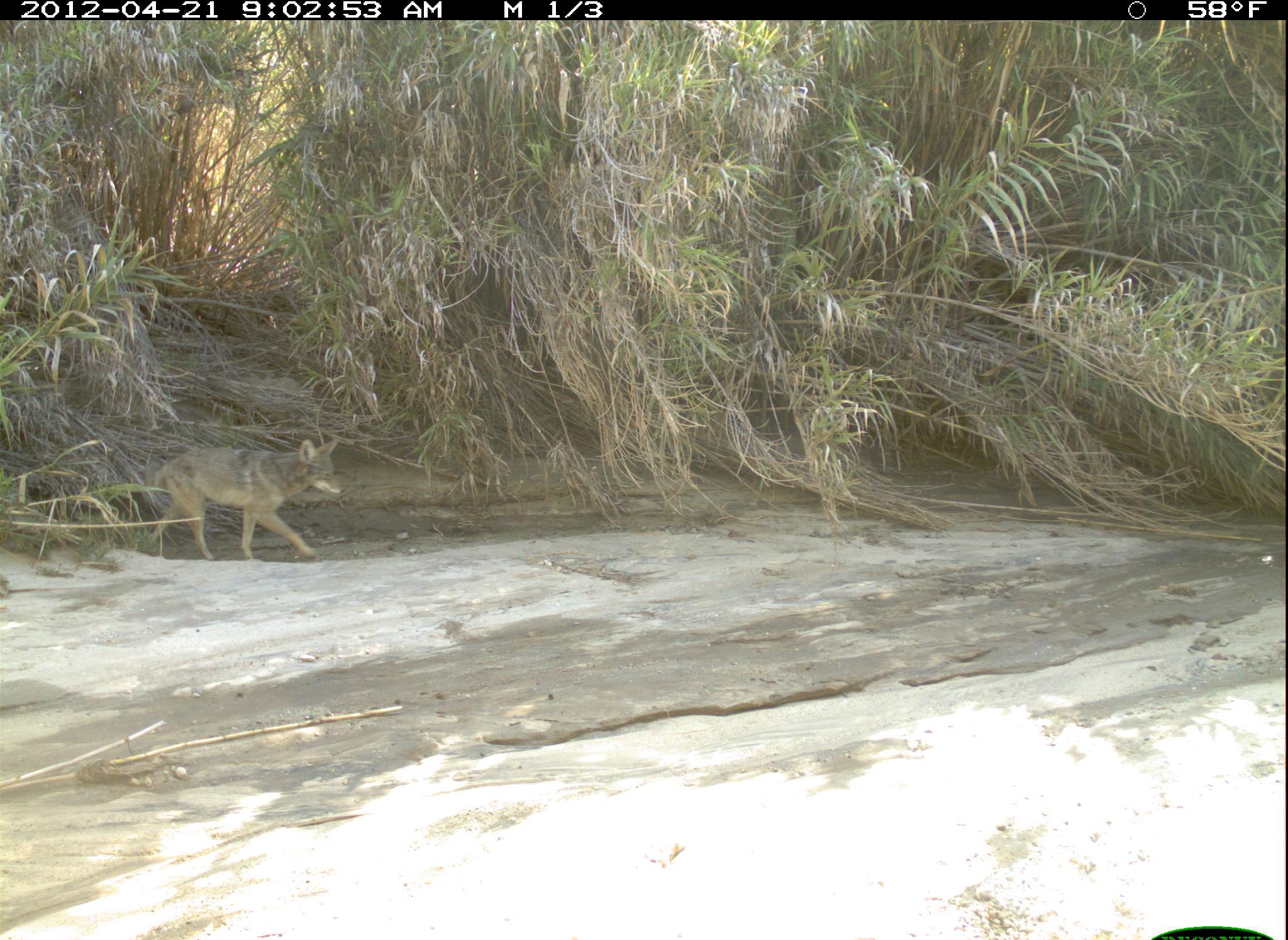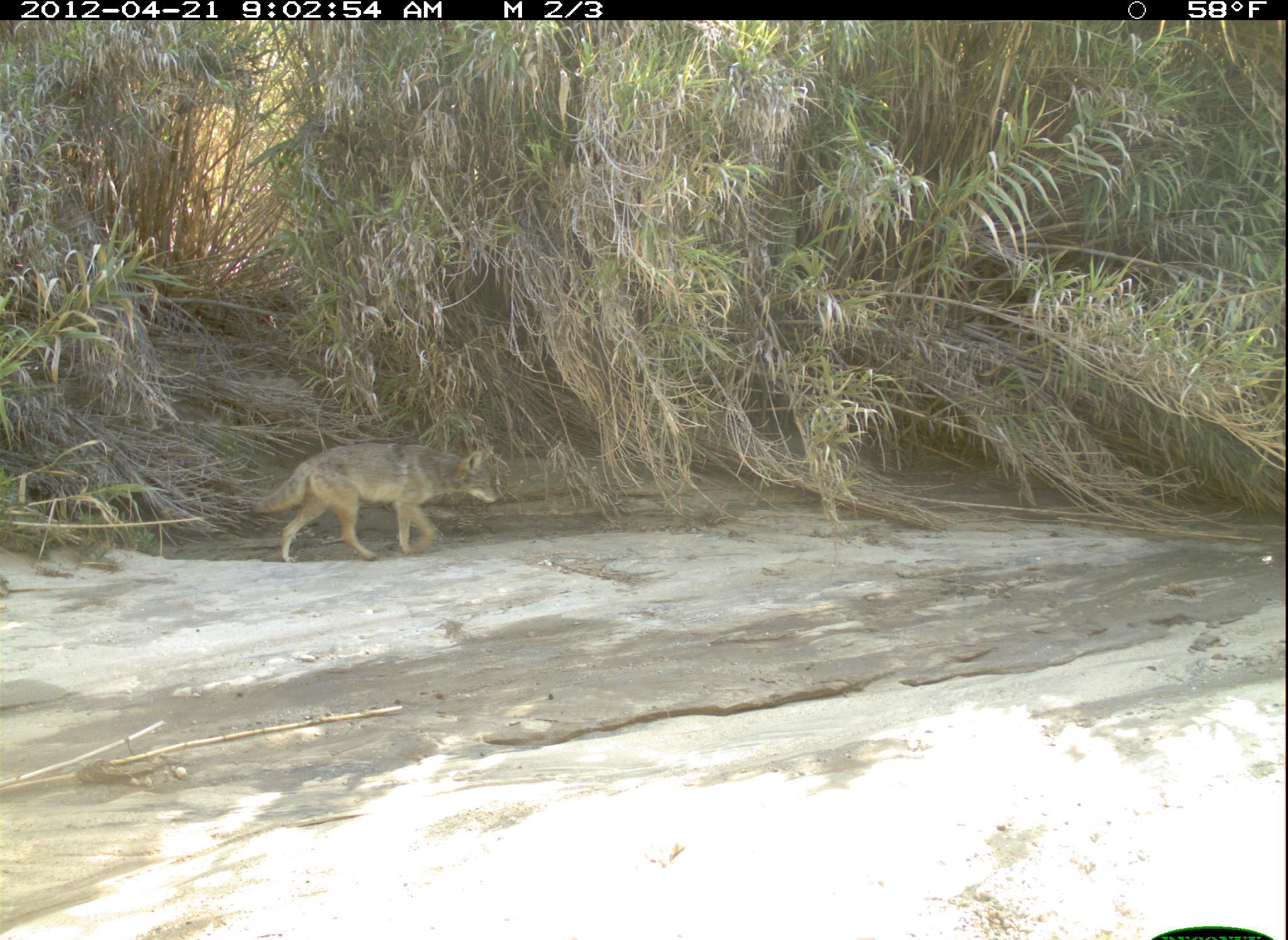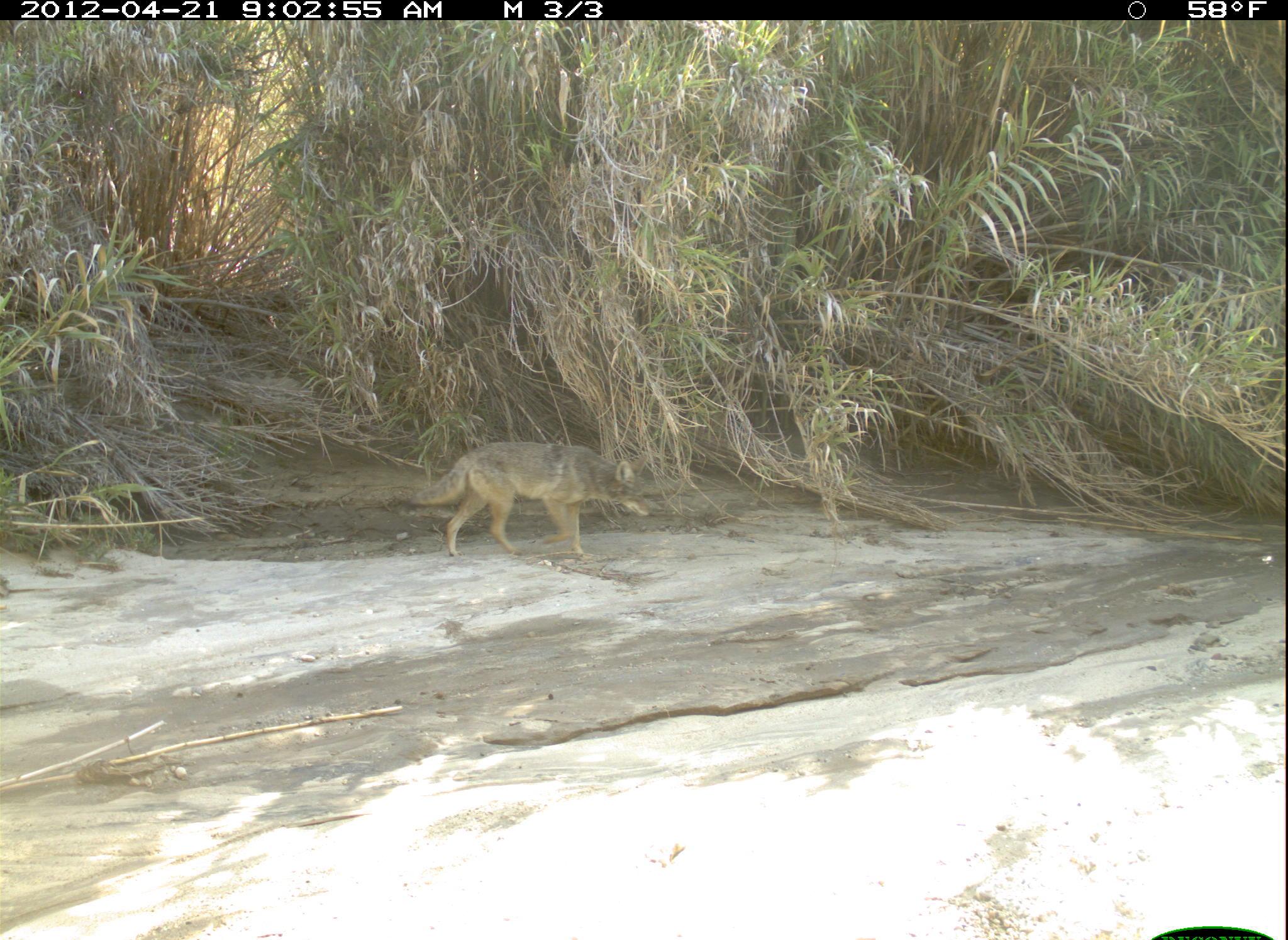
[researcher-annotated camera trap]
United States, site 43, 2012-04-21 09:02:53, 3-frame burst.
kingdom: Animalia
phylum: Chordata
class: Mammalia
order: Carnivora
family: Canidae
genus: Canis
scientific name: Canis latrans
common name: coyote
Coyote (Canis latrans).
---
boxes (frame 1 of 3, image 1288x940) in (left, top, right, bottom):
coyote: (124, 427, 357, 573)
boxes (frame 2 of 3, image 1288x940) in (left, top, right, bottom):
coyote: (240, 432, 506, 573)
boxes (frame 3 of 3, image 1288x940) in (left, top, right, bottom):
coyote: (407, 439, 657, 566)